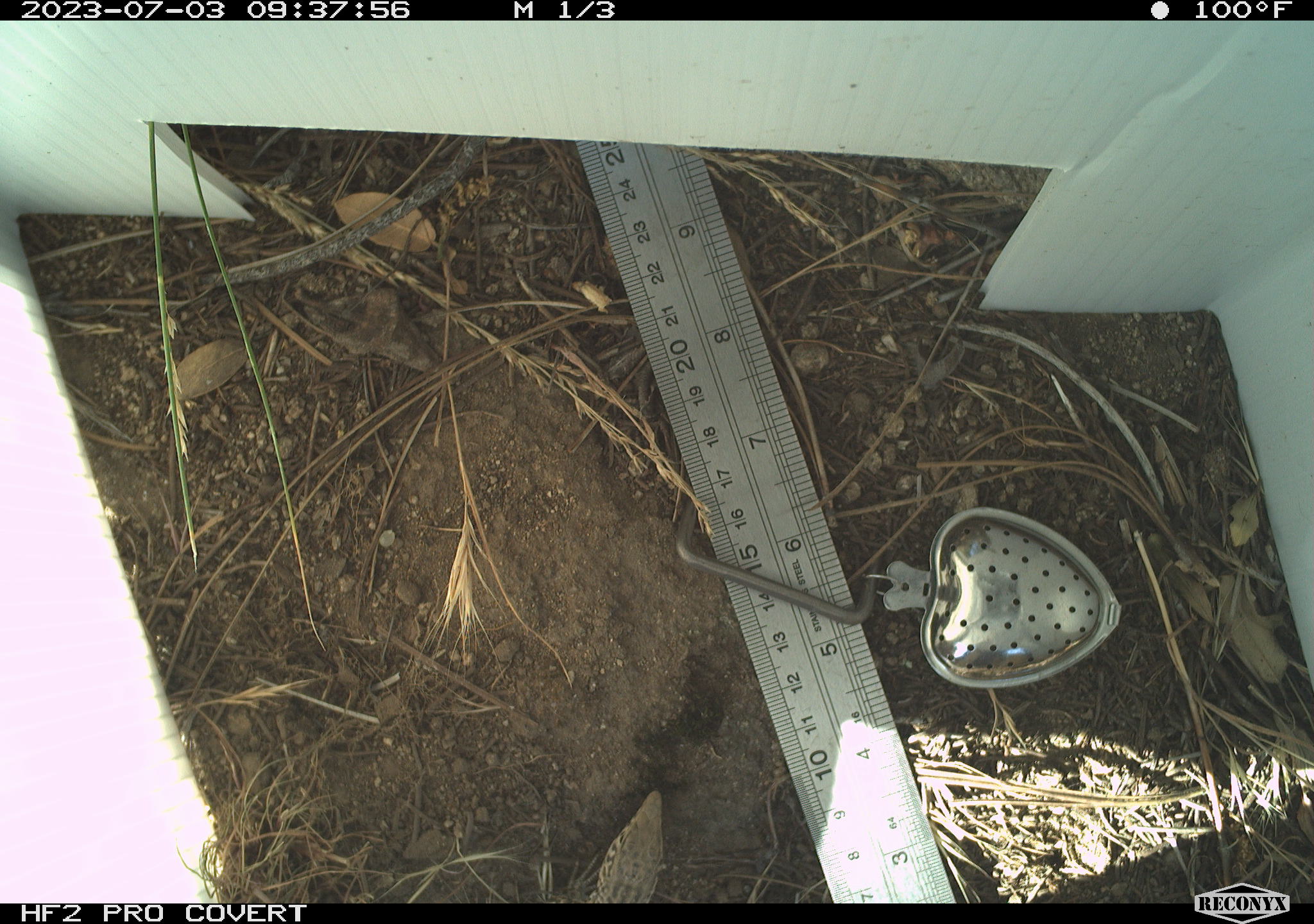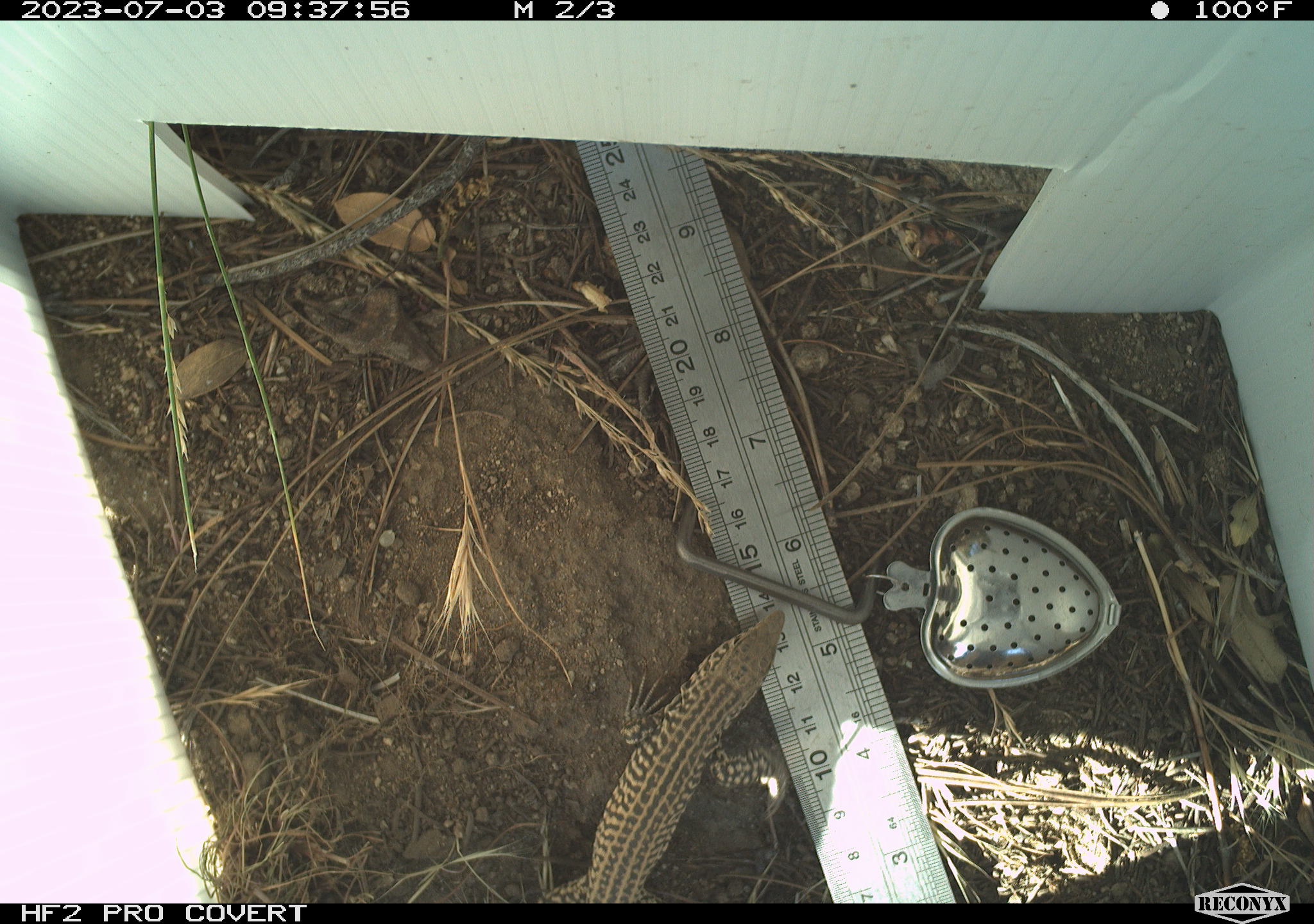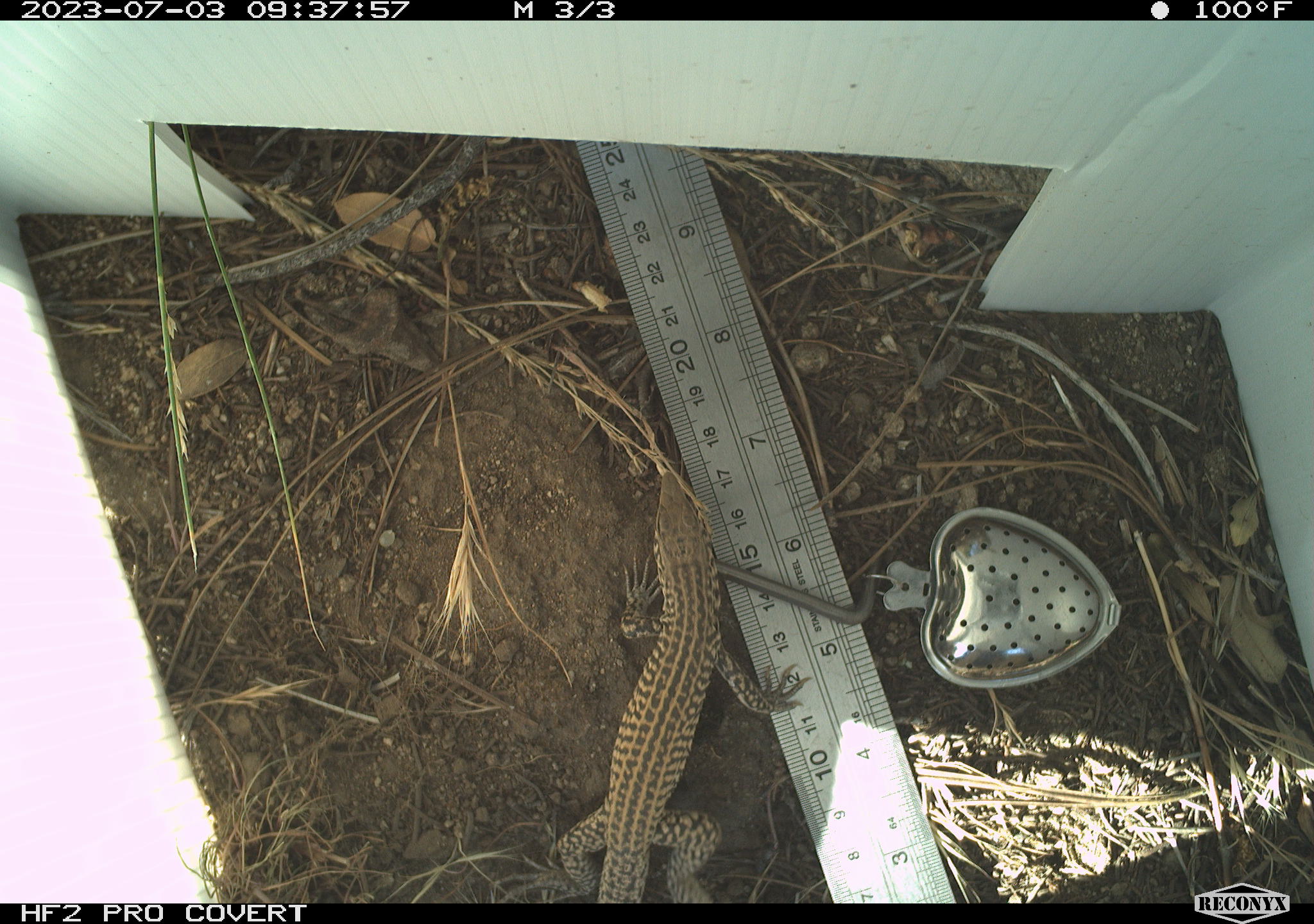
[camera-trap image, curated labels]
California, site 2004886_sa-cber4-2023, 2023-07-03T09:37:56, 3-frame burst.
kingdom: Animalia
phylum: Chordata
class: Reptilia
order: Squamata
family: Teiidae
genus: Aspidoscelis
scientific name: Aspidoscelis tigris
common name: western whiptail